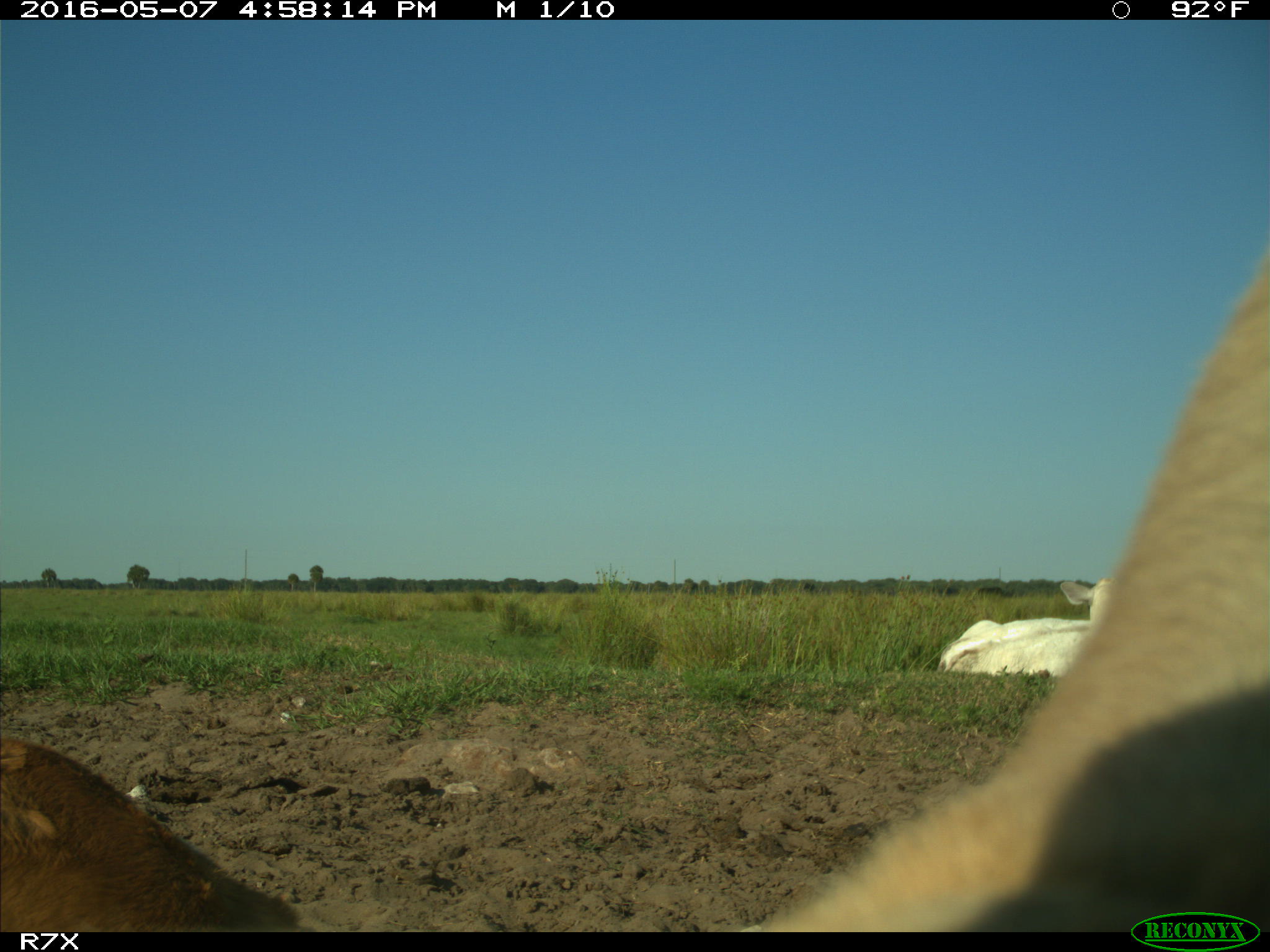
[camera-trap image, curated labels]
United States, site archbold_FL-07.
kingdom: Animalia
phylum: Chordata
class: Mammalia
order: Artiodactyla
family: Bovidae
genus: Bos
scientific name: Bos taurus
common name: domestic cow